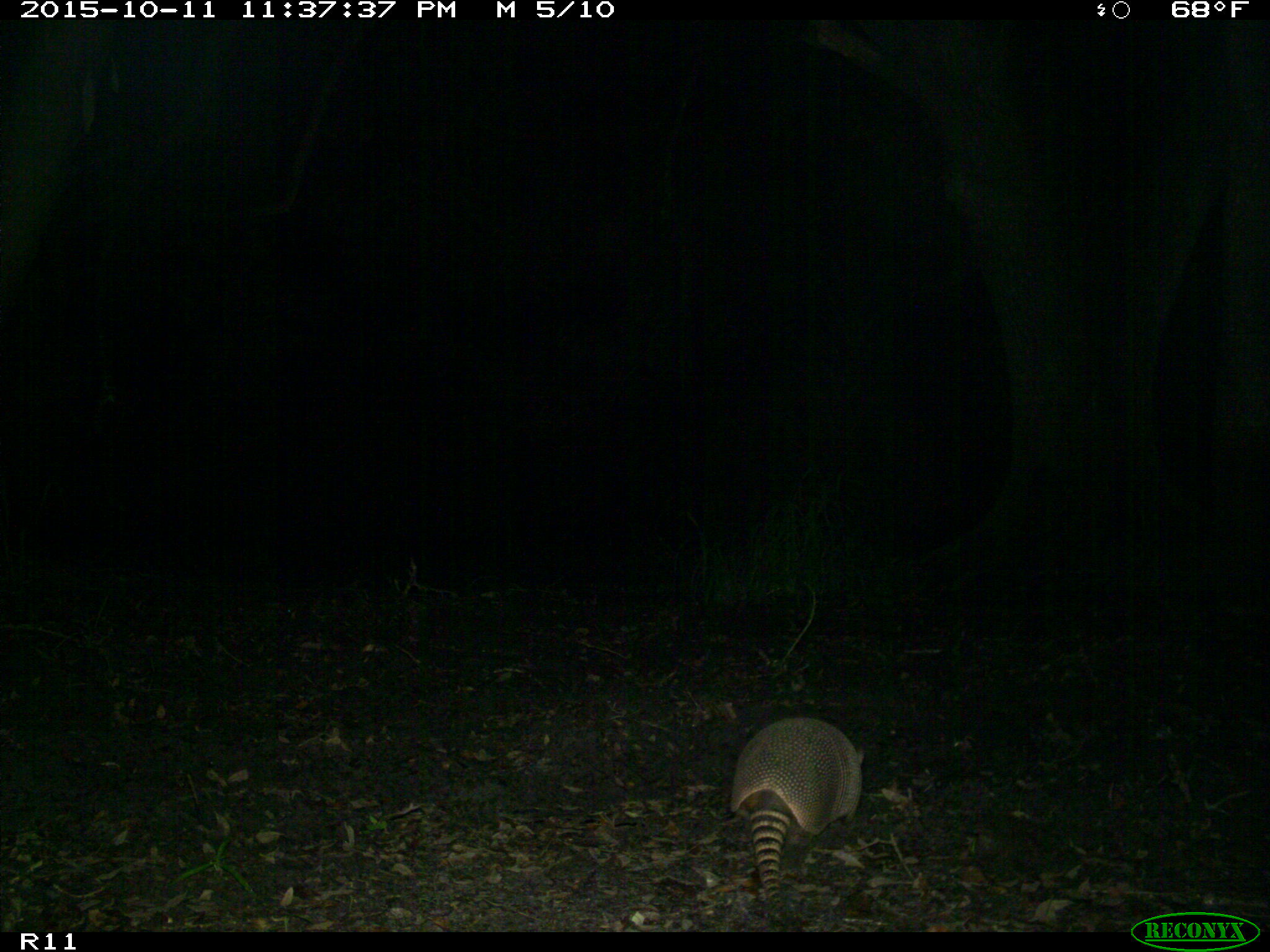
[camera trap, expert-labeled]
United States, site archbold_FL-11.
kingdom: Animalia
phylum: Chordata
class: Mammalia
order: Cingulata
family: Dasypodidae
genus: Dasypus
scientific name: Dasypus novemcinctus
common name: nine-banded armadillo